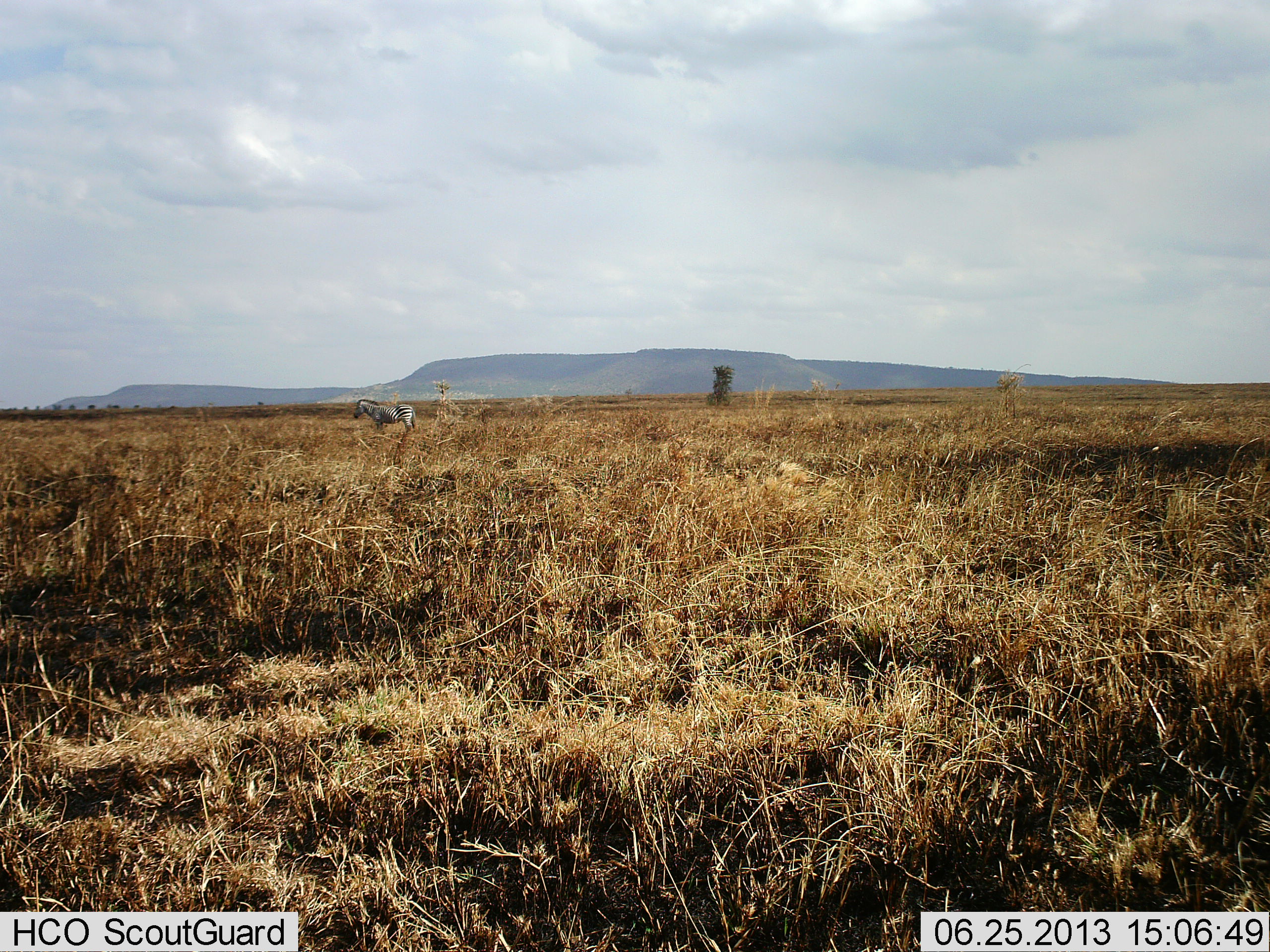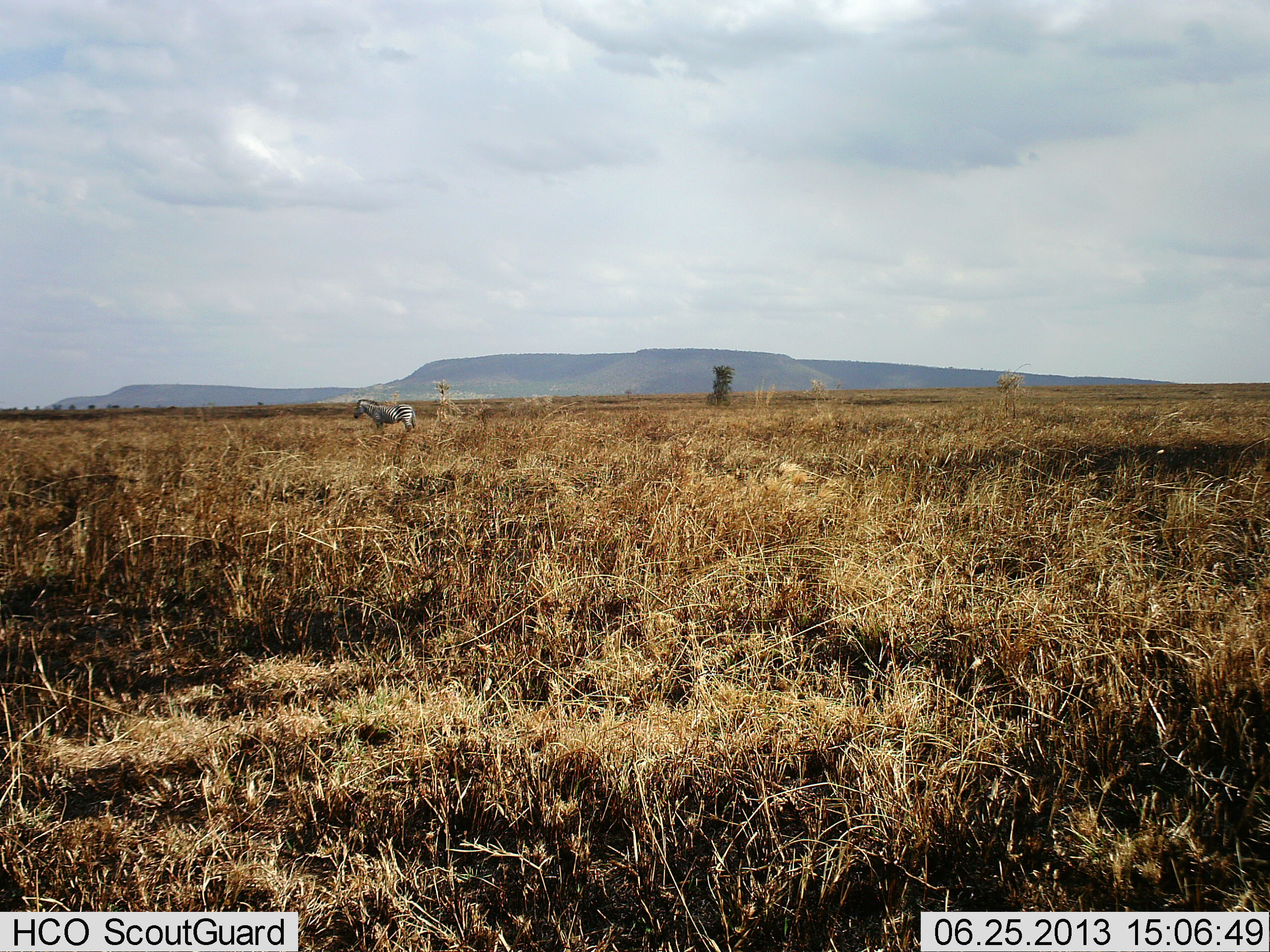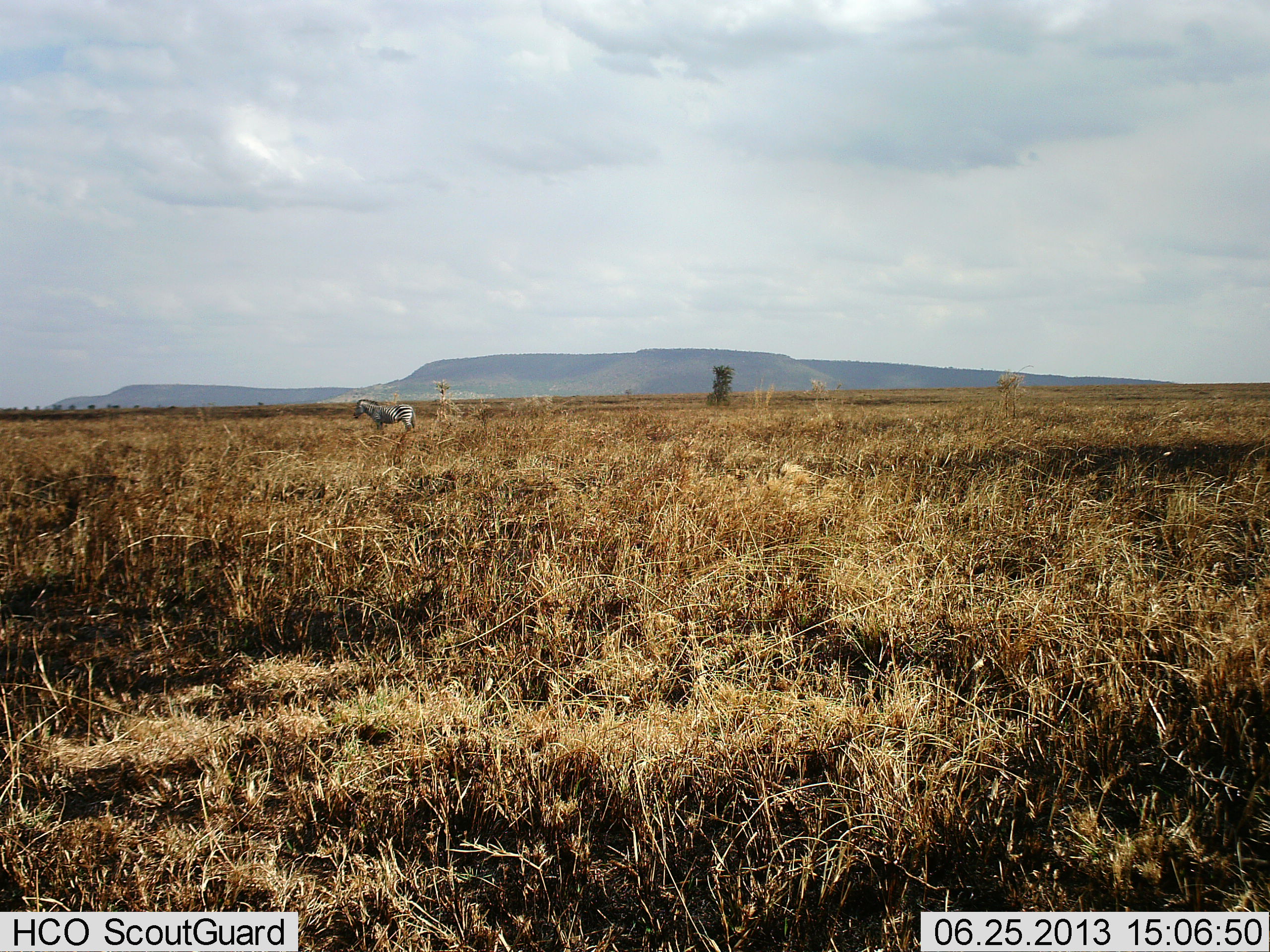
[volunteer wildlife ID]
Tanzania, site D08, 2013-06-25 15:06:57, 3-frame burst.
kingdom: Animalia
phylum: Chordata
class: Mammalia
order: Perissodactyla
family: Equidae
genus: Equus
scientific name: Equus quagga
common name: plains zebra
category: zebra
Zebra (plains zebra) (Equus quagga), count 1. Behavior (volunteer vote fractions): standing 100%, resting 0%, moving 0%, interacting 0%. Young present (vote fraction): 0%. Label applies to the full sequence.